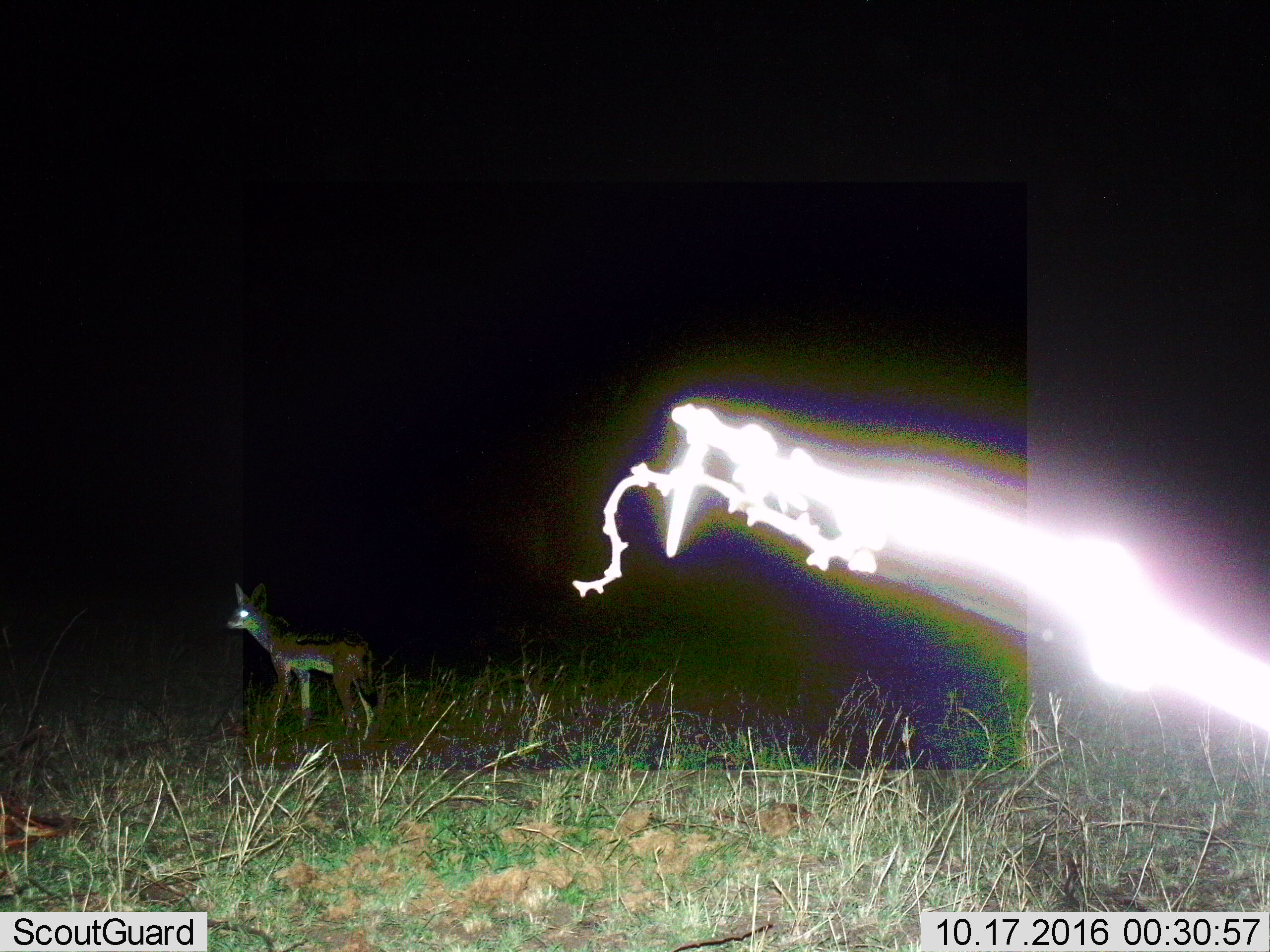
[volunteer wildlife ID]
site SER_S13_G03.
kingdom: Animalia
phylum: Chordata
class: Mammalia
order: Carnivora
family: Canidae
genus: Lupulella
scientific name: Lupulella mesomelas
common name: black-backed jackal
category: jackalblackbacked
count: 1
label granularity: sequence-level